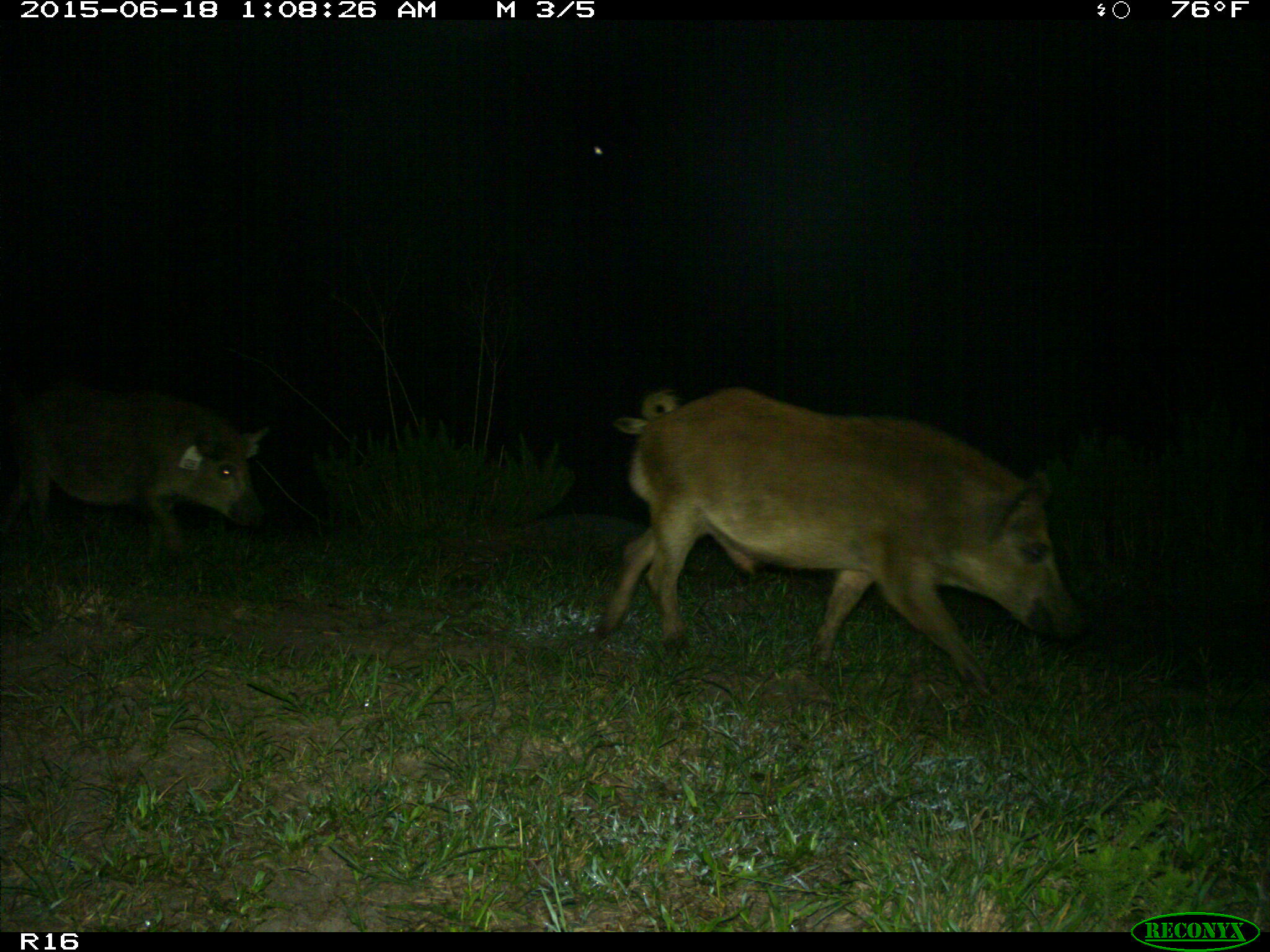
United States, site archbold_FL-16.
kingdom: Animalia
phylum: Chordata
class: Mammalia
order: Artiodactyla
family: Suidae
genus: Sus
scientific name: Sus scrofa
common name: wild boar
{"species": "Sus scrofa (wild boar)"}